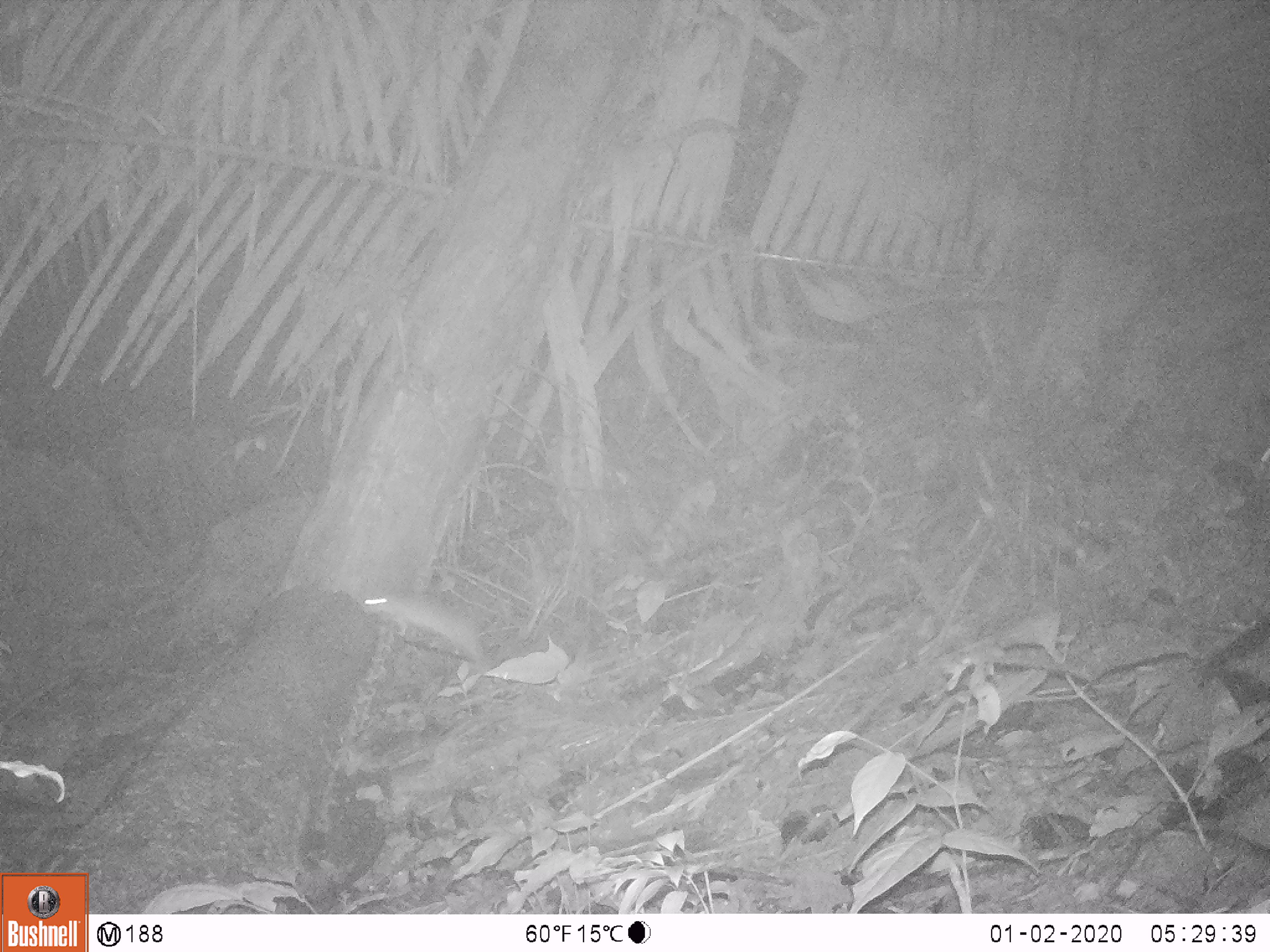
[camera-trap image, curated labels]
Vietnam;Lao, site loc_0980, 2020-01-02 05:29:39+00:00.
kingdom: Animalia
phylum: Chordata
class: Mammalia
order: Rodentia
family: Muridae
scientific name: Muridae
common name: old-world mice and rats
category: unidentified murid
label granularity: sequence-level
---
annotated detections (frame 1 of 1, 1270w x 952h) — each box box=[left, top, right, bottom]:
unidentified murid: box=[360, 592, 485, 674]